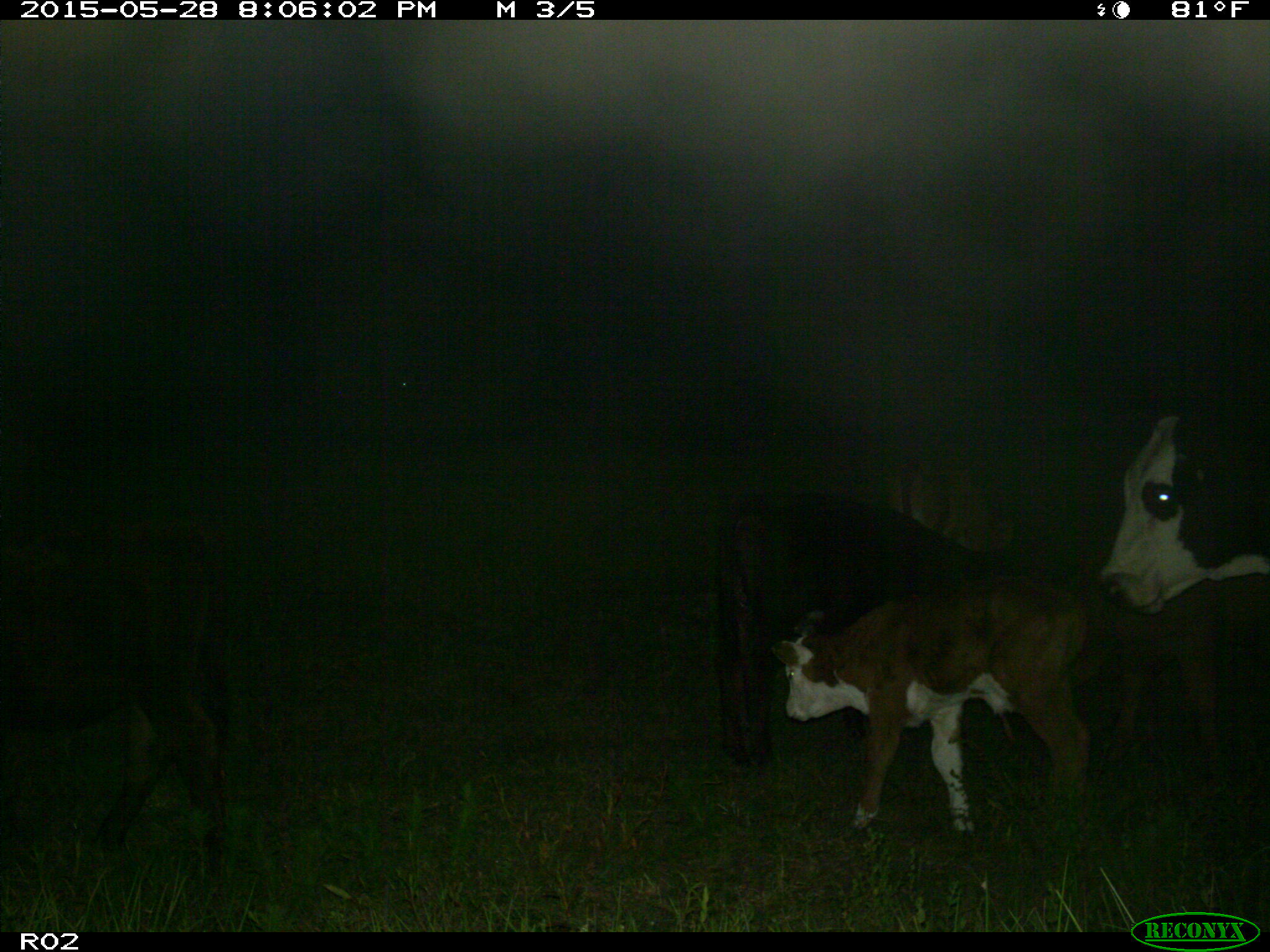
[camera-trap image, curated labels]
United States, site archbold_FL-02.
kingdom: Animalia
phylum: Chordata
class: Mammalia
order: Artiodactyla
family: Bovidae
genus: Bos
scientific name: Bos taurus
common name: domestic cow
Bos taurus (domestic cow).